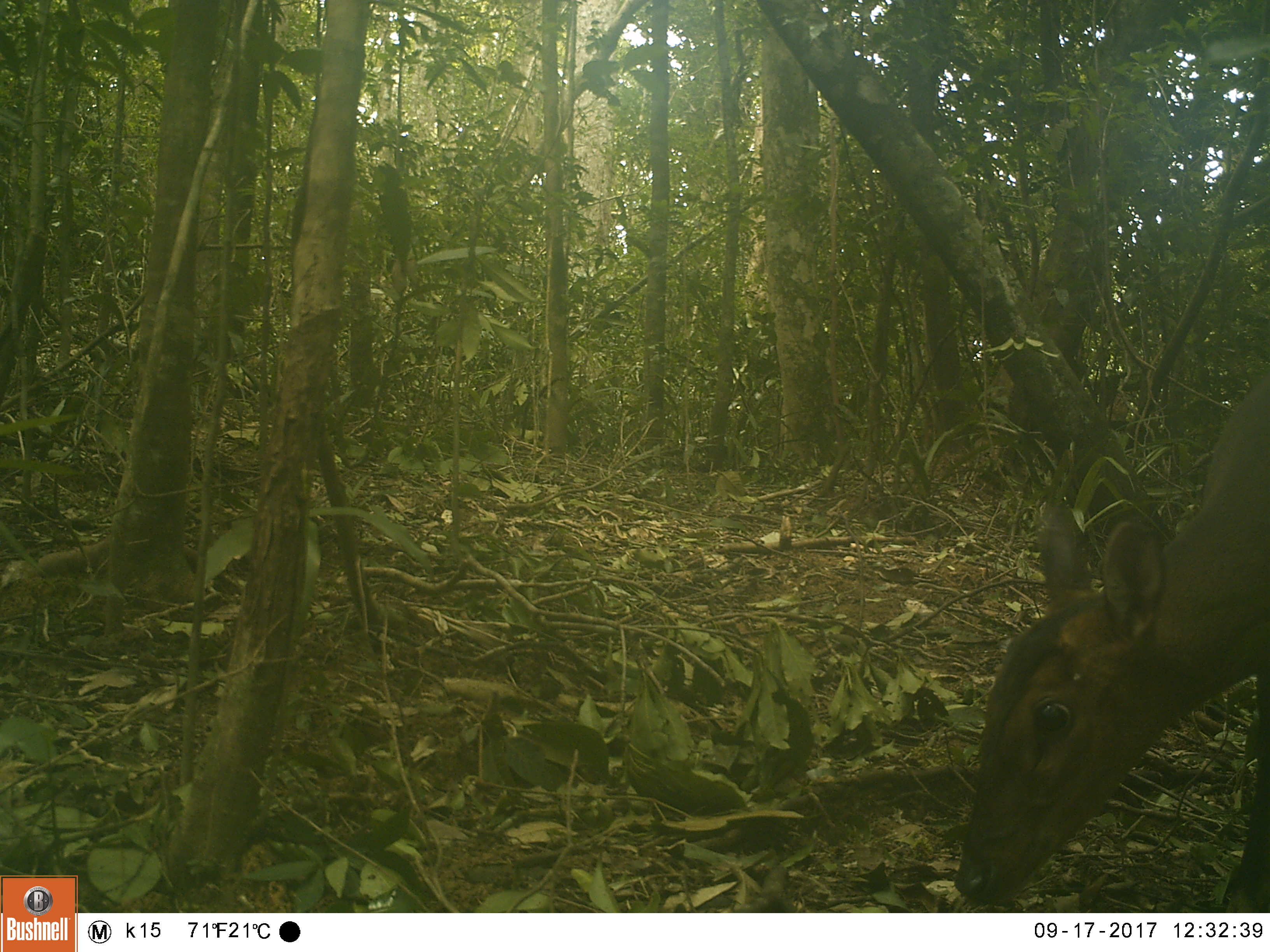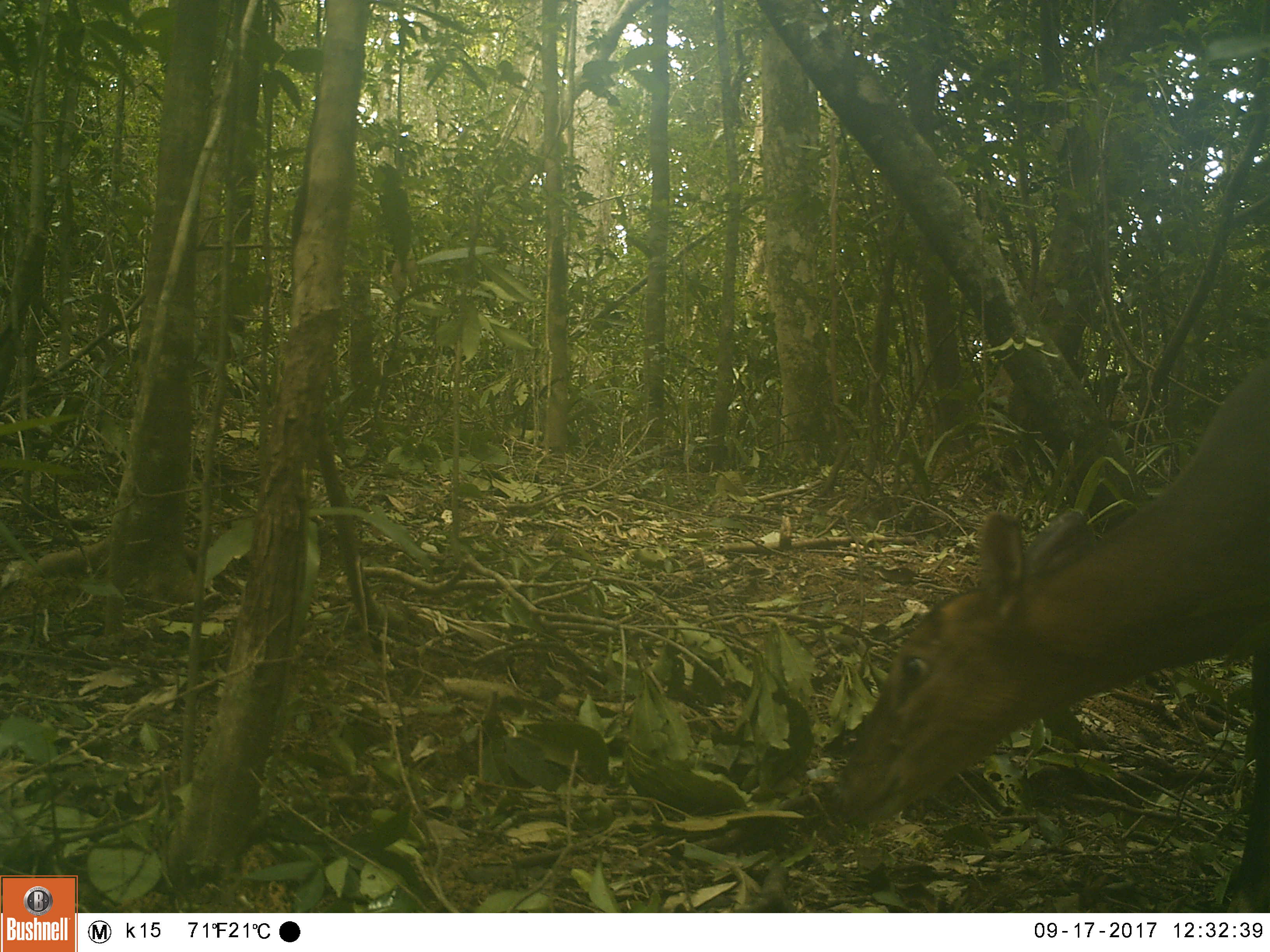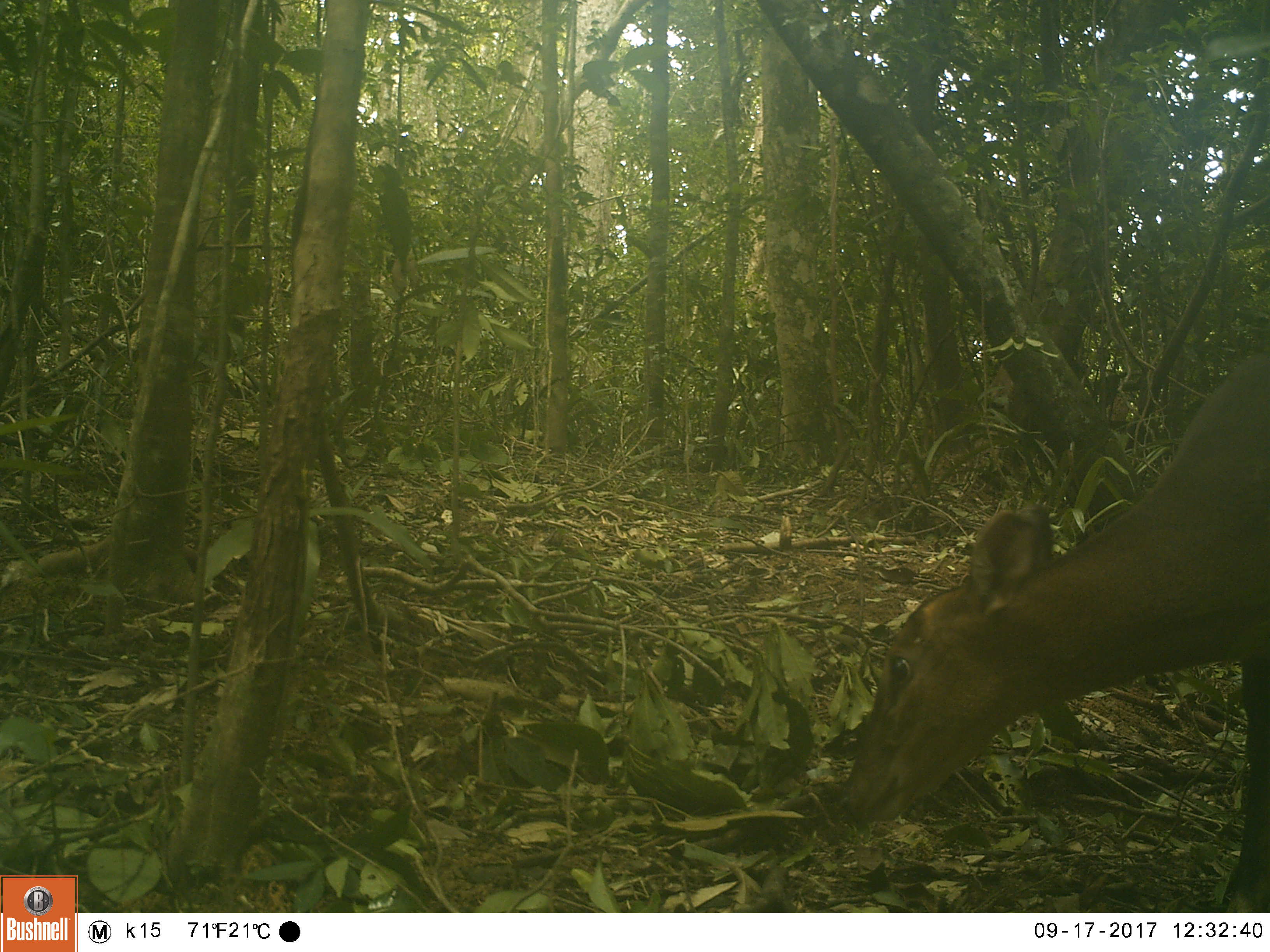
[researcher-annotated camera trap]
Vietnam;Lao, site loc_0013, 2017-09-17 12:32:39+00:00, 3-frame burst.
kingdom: Animalia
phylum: Chordata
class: Mammalia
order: Artiodactyla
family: Cervidae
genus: Muntiacus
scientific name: Muntiacus vuquangensis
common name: large-antlered muntjac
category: large antlered muntjac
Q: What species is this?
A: Large antlered muntjac (large-antlered muntjac) (Muntiacus vuquangensis).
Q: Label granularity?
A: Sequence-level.